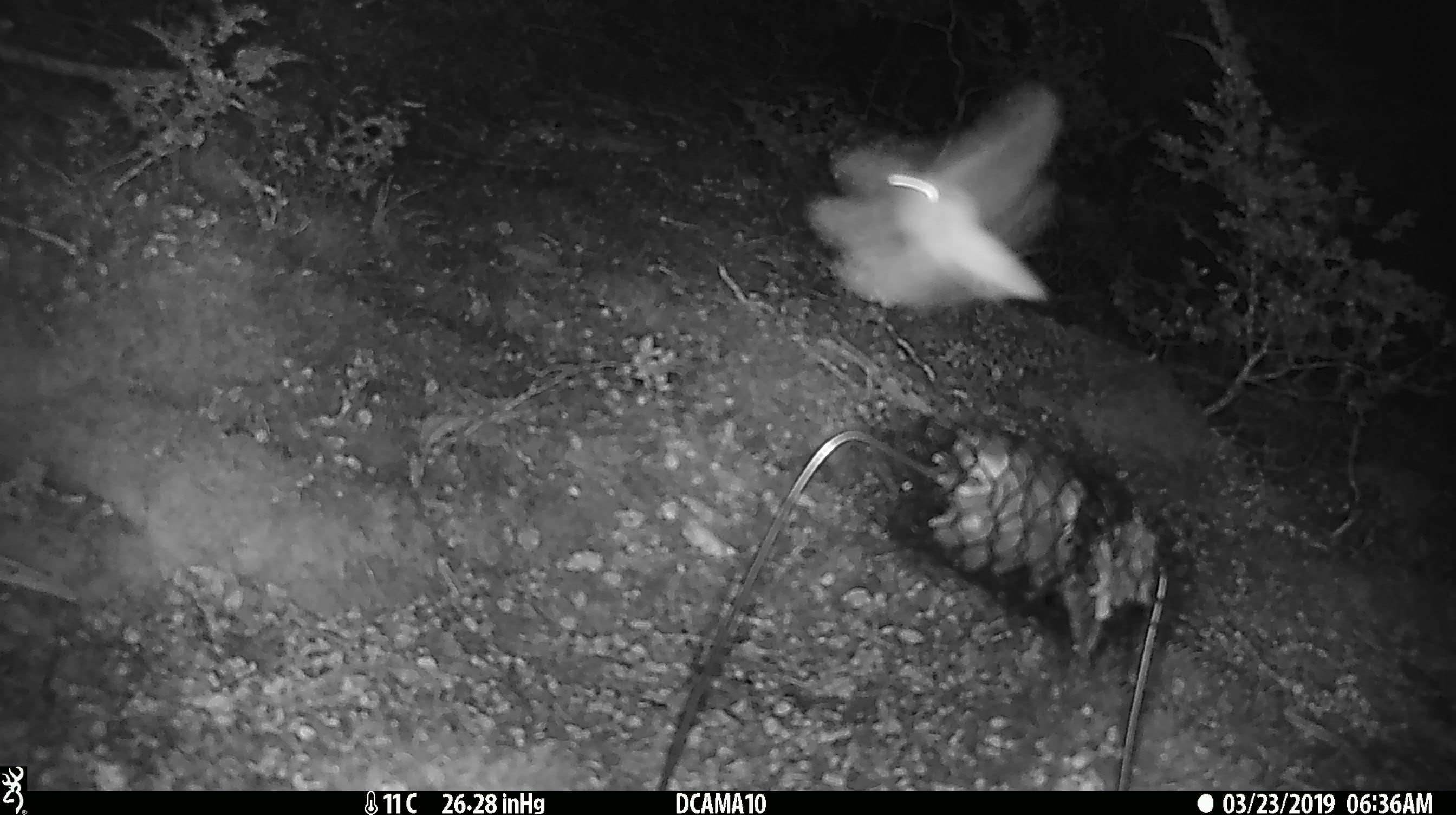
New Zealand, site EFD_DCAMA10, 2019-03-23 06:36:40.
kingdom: Animalia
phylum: Arthropoda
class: Insecta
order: Lepidoptera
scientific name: Lepidoptera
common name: moth